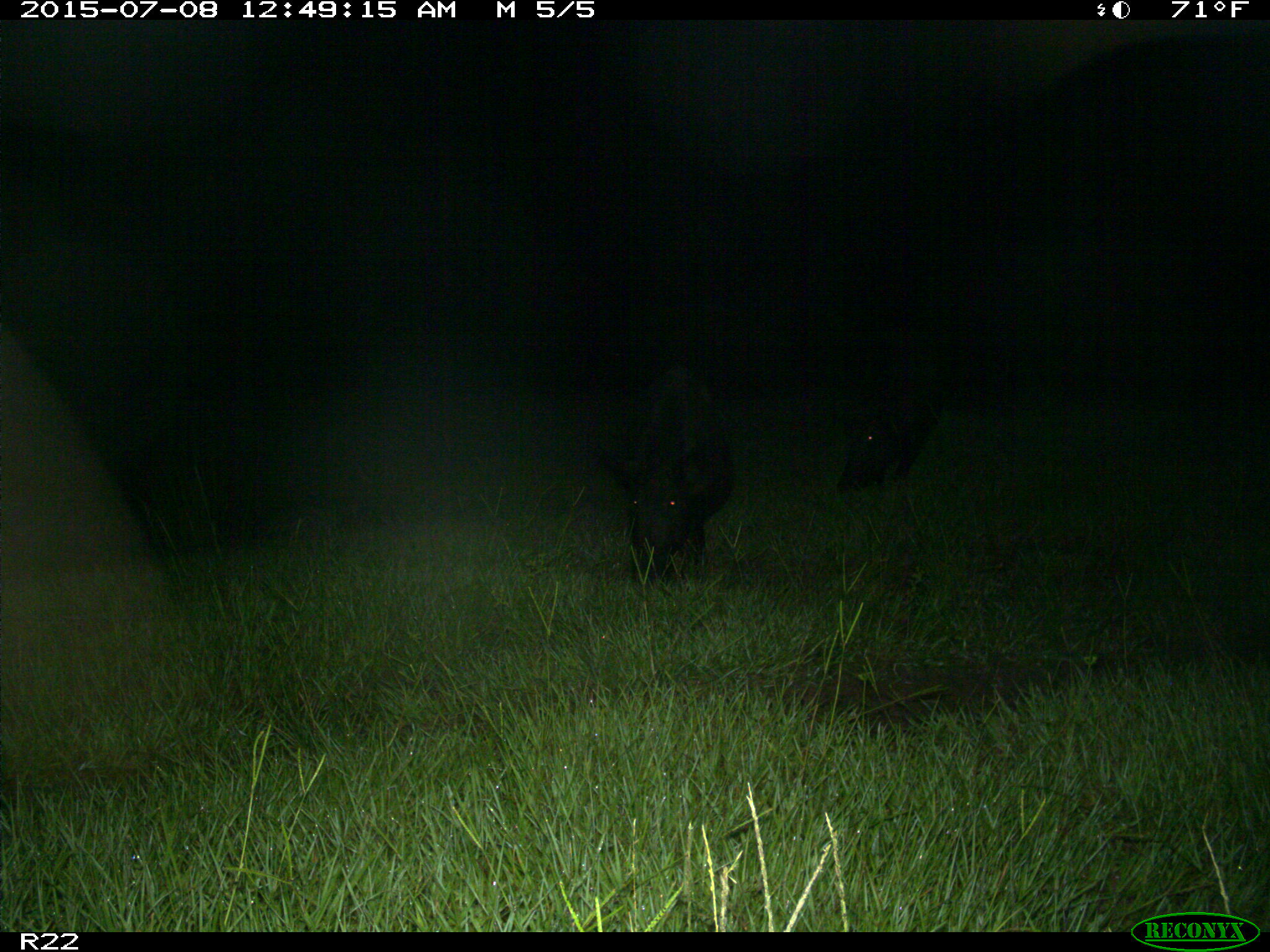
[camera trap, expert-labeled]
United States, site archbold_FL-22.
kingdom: Animalia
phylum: Chordata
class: Mammalia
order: Artiodactyla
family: Bovidae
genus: Bos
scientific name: Bos taurus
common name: domestic cow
Bos taurus (domestic cow).